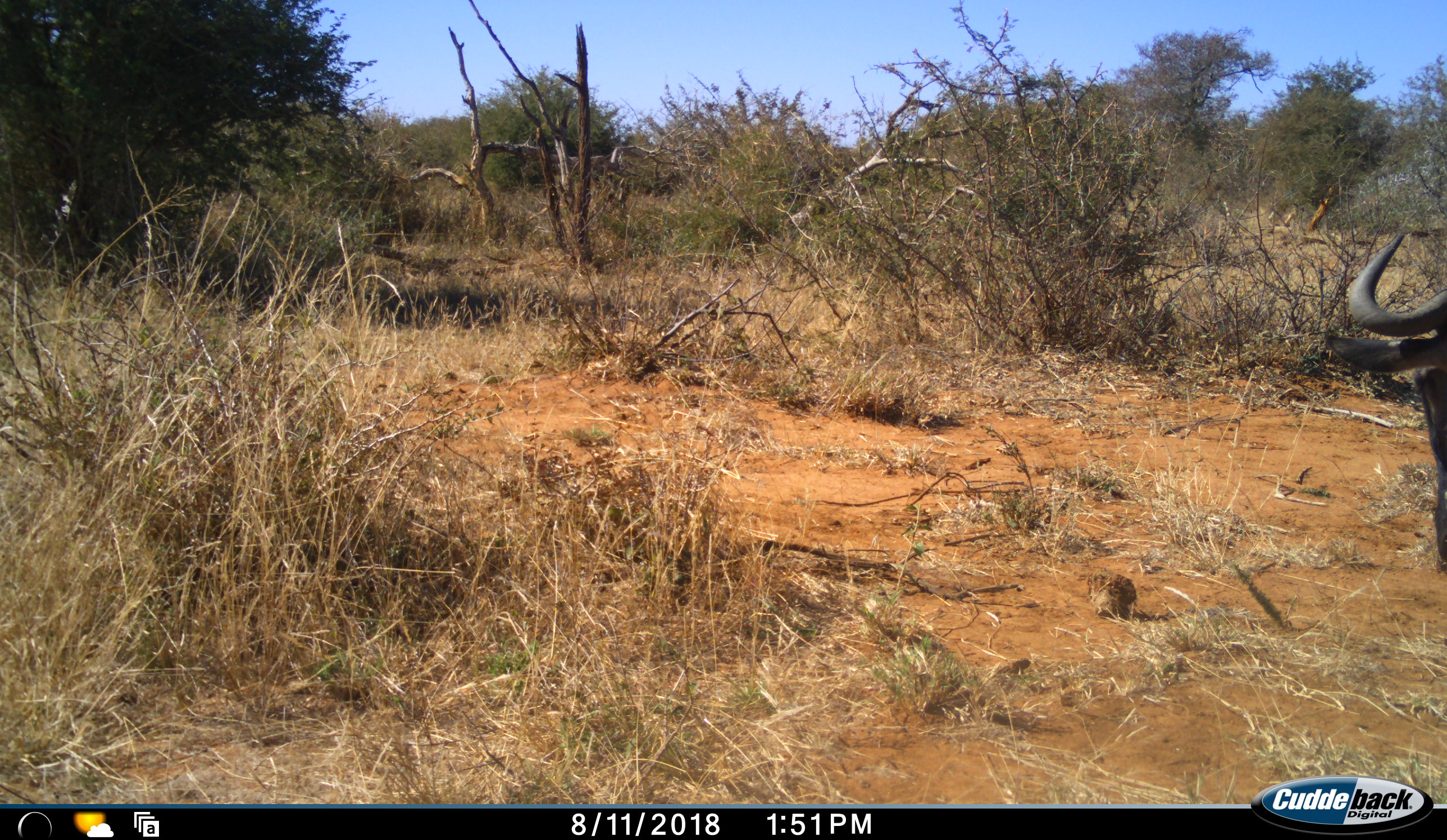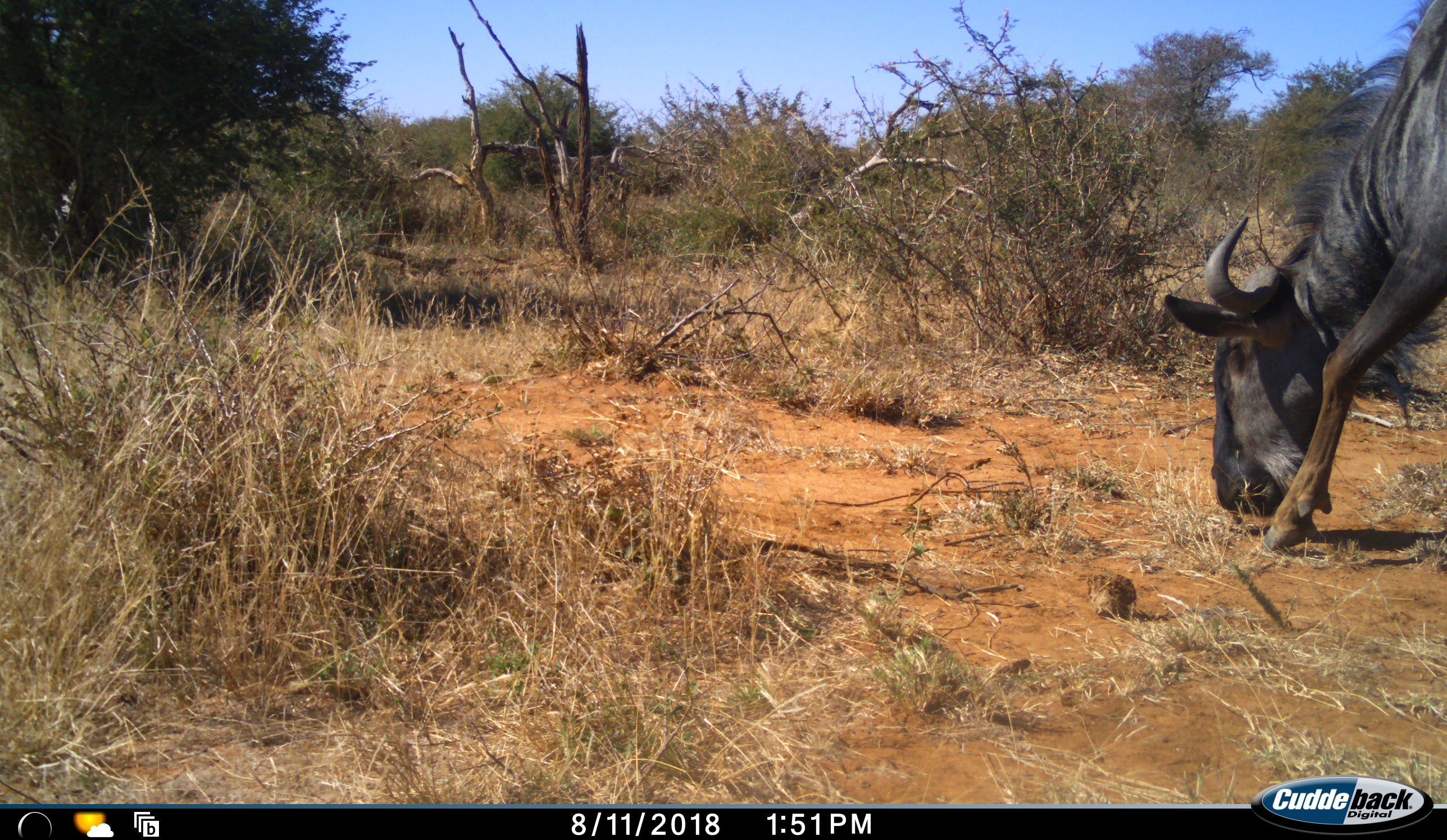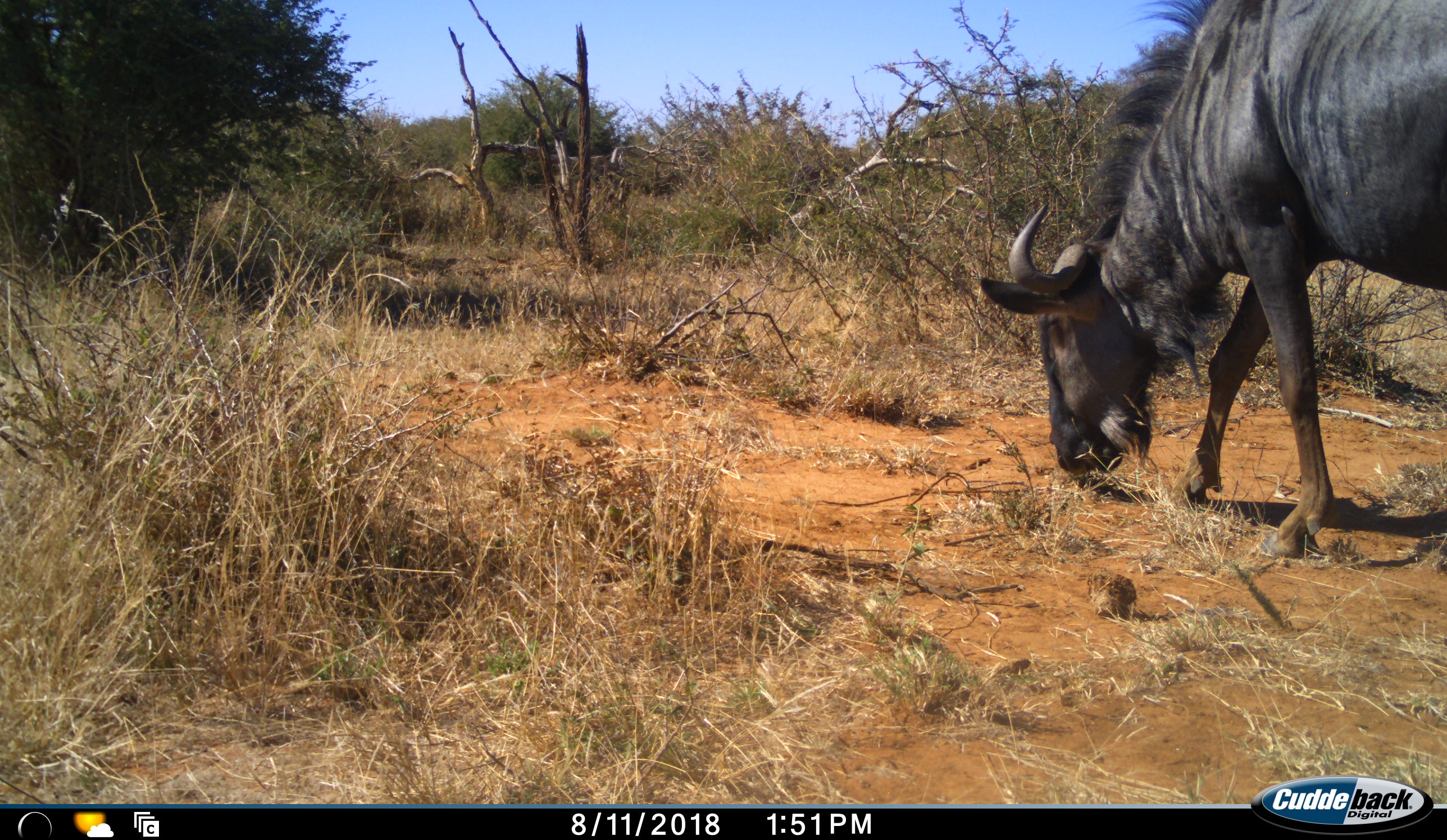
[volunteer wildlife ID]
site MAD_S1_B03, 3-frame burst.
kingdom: Animalia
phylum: Chordata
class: Mammalia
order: Artiodactyla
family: Bovidae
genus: Connochaetes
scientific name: Connochaetes taurinus taurinus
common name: blue wildebeest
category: wildebeestblue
Wildebeestblue (blue wildebeest) (Connochaetes taurinus taurinus), count 1. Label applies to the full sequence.